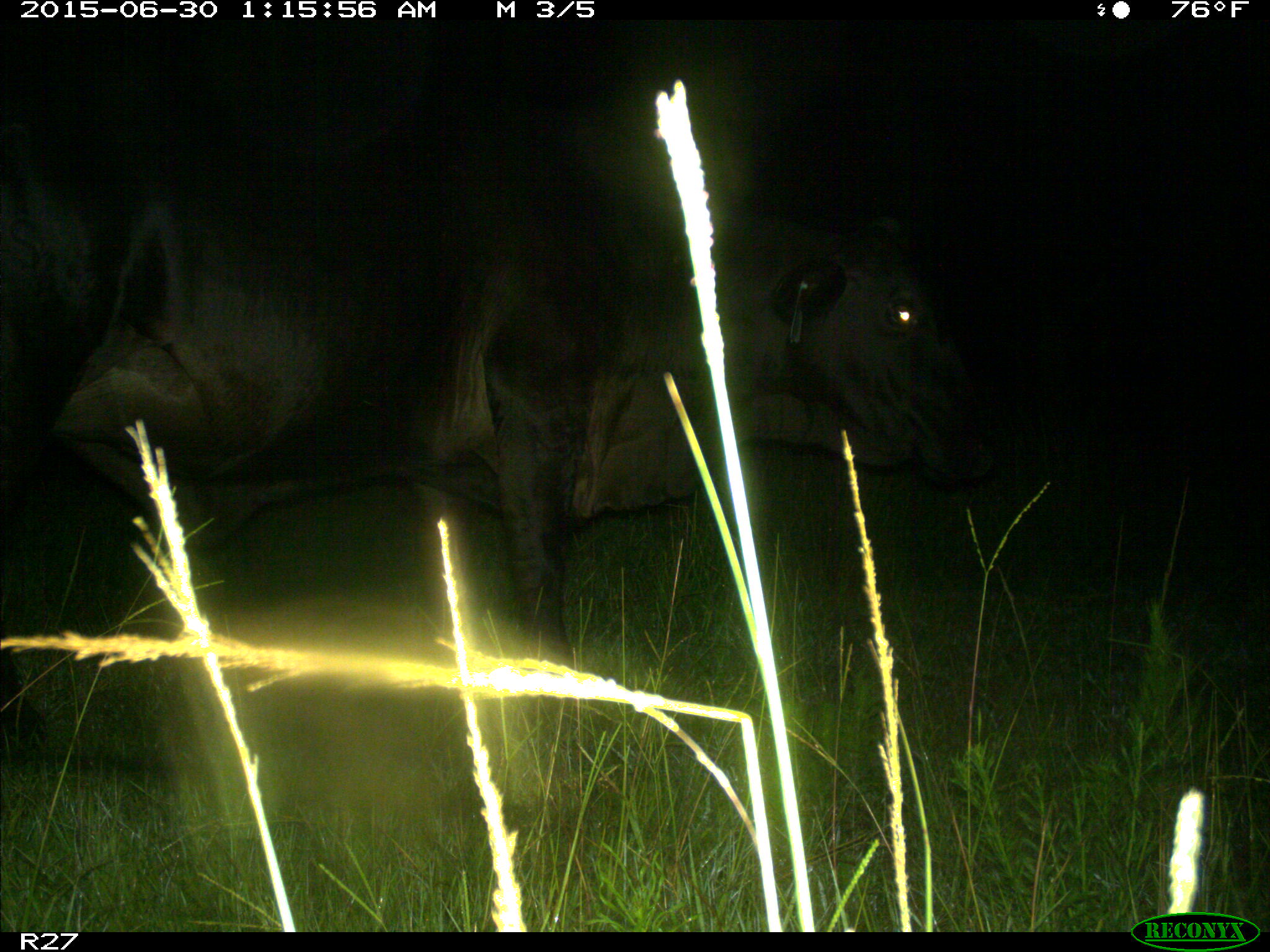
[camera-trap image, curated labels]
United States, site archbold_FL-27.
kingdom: Animalia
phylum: Chordata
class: Mammalia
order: Artiodactyla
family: Bovidae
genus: Bos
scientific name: Bos taurus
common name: domestic cow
Bos taurus (domestic cow).